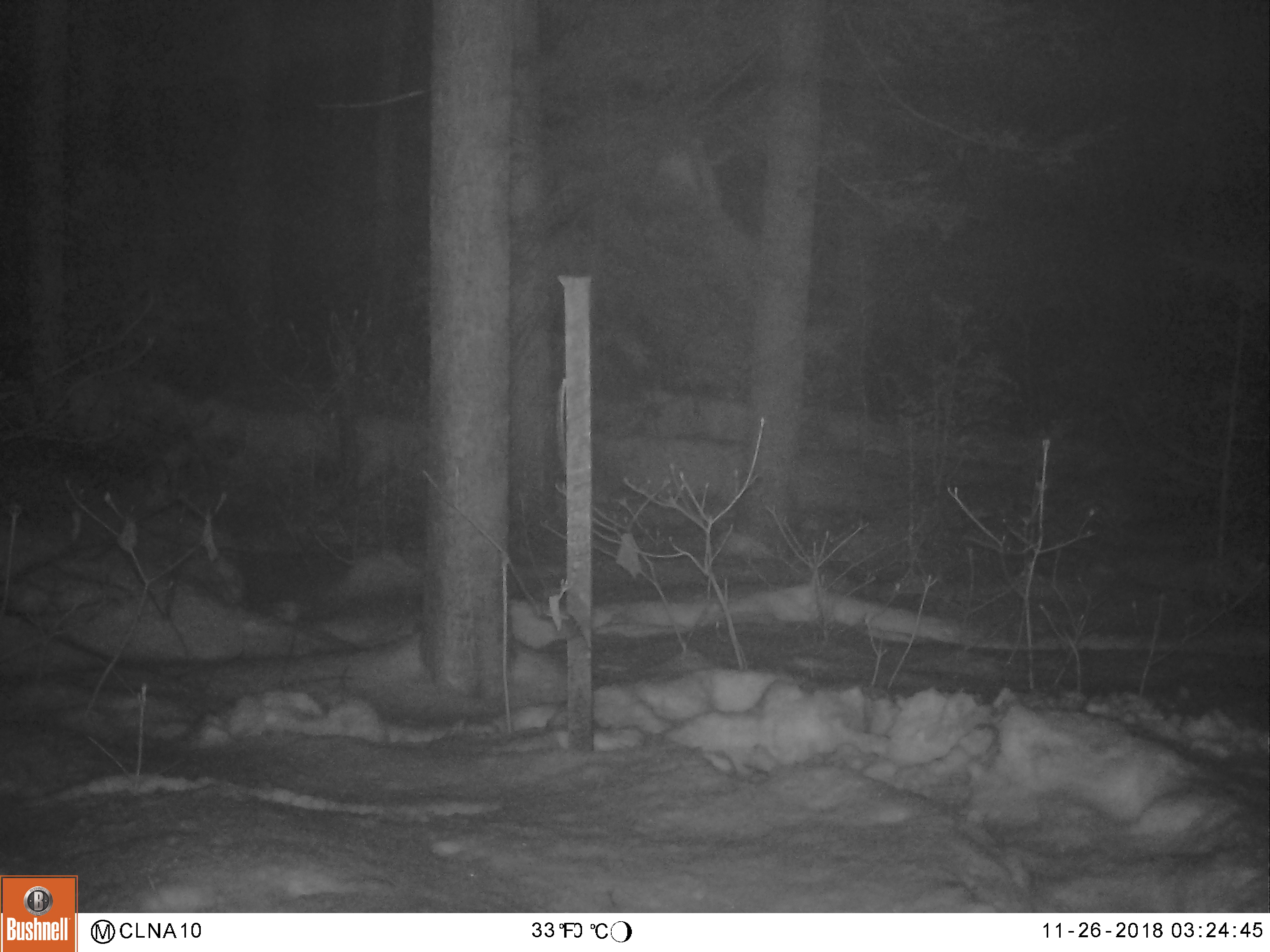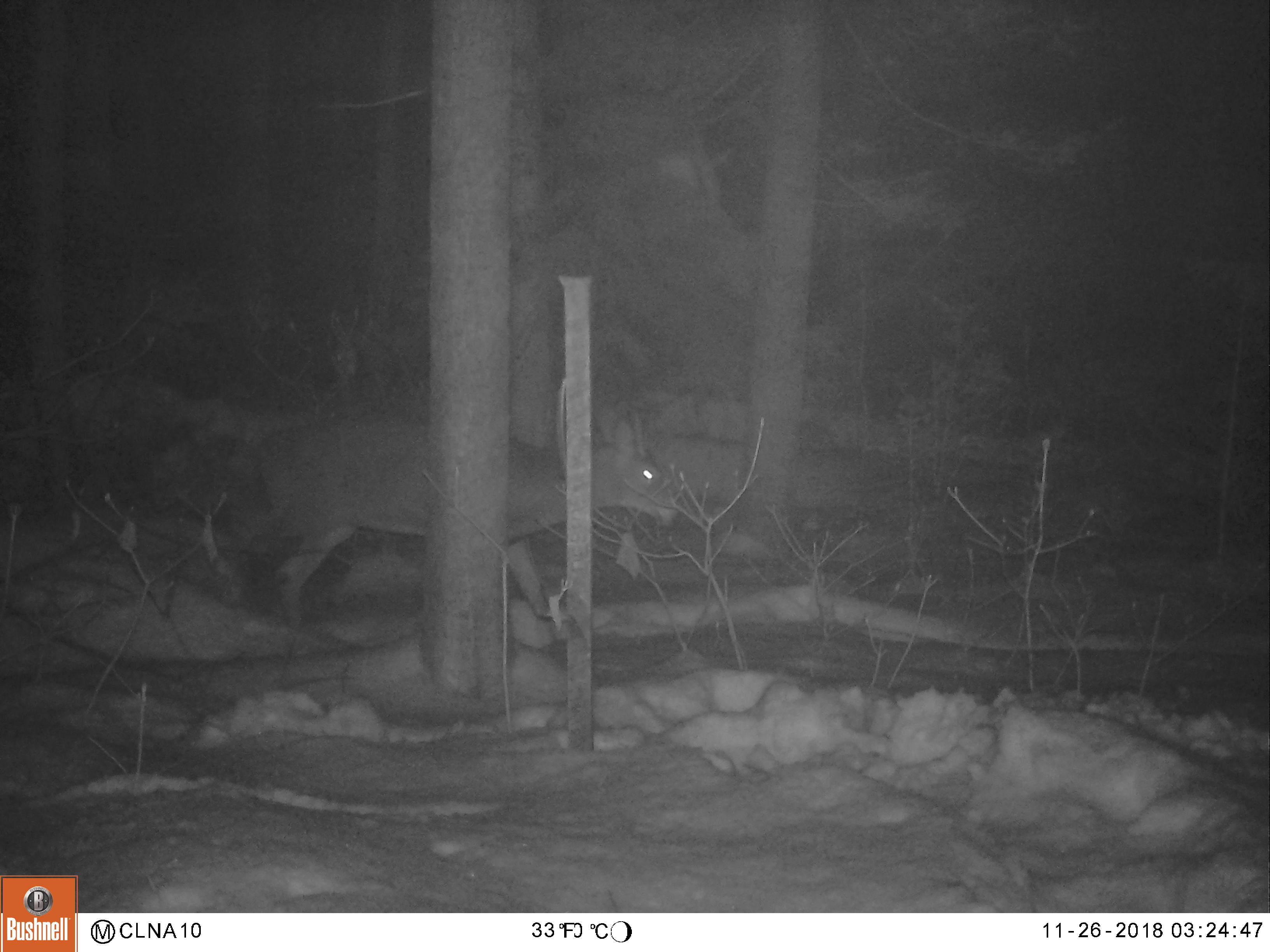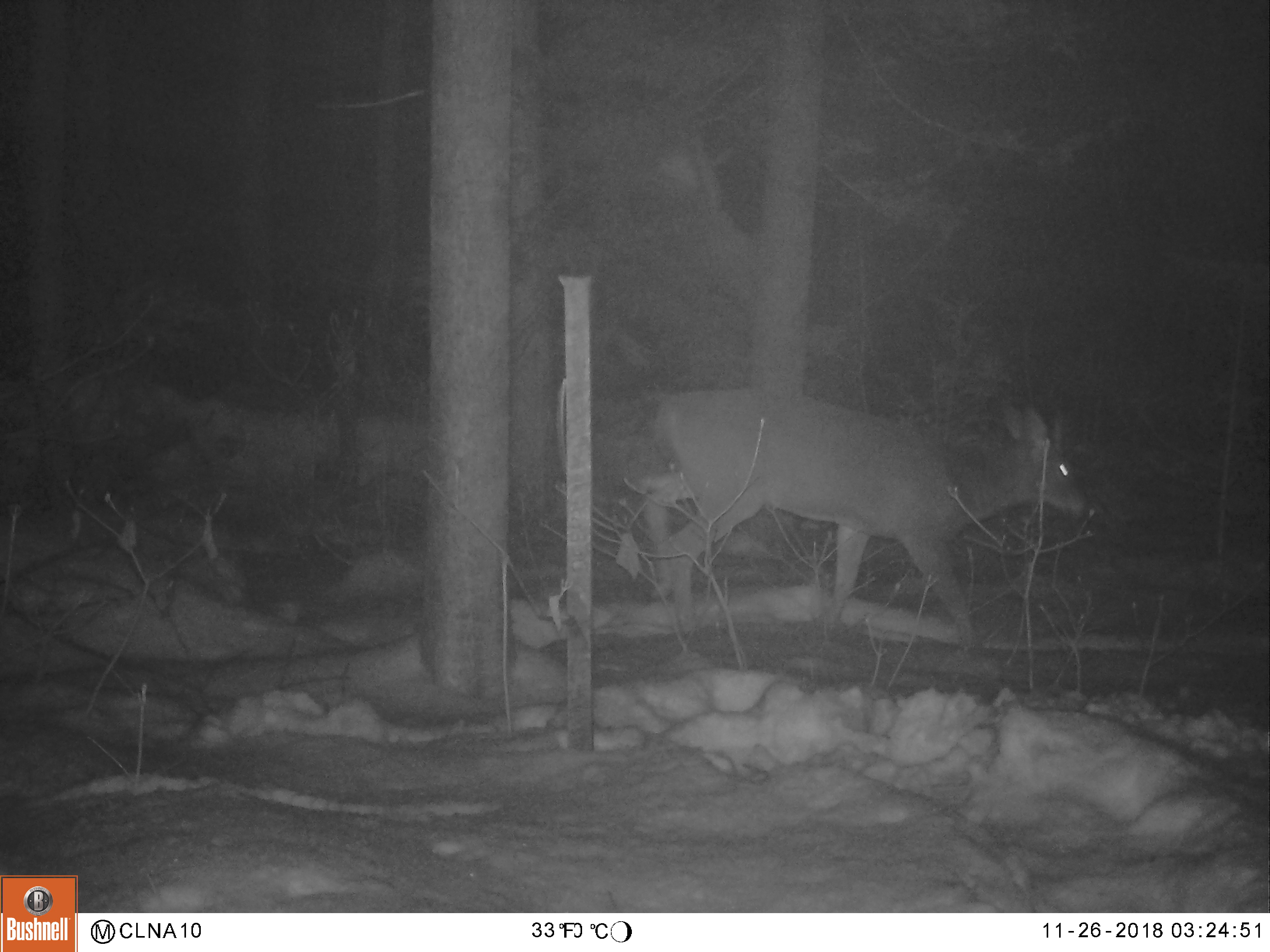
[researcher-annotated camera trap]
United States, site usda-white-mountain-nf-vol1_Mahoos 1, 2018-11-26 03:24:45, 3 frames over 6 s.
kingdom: Animalia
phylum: Chordata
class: Mammalia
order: Artiodactyla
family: Cervidae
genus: Odocoileus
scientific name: Odocoileus virginianus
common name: white-tailed deer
White-tailed deer (Odocoileus virginianus).